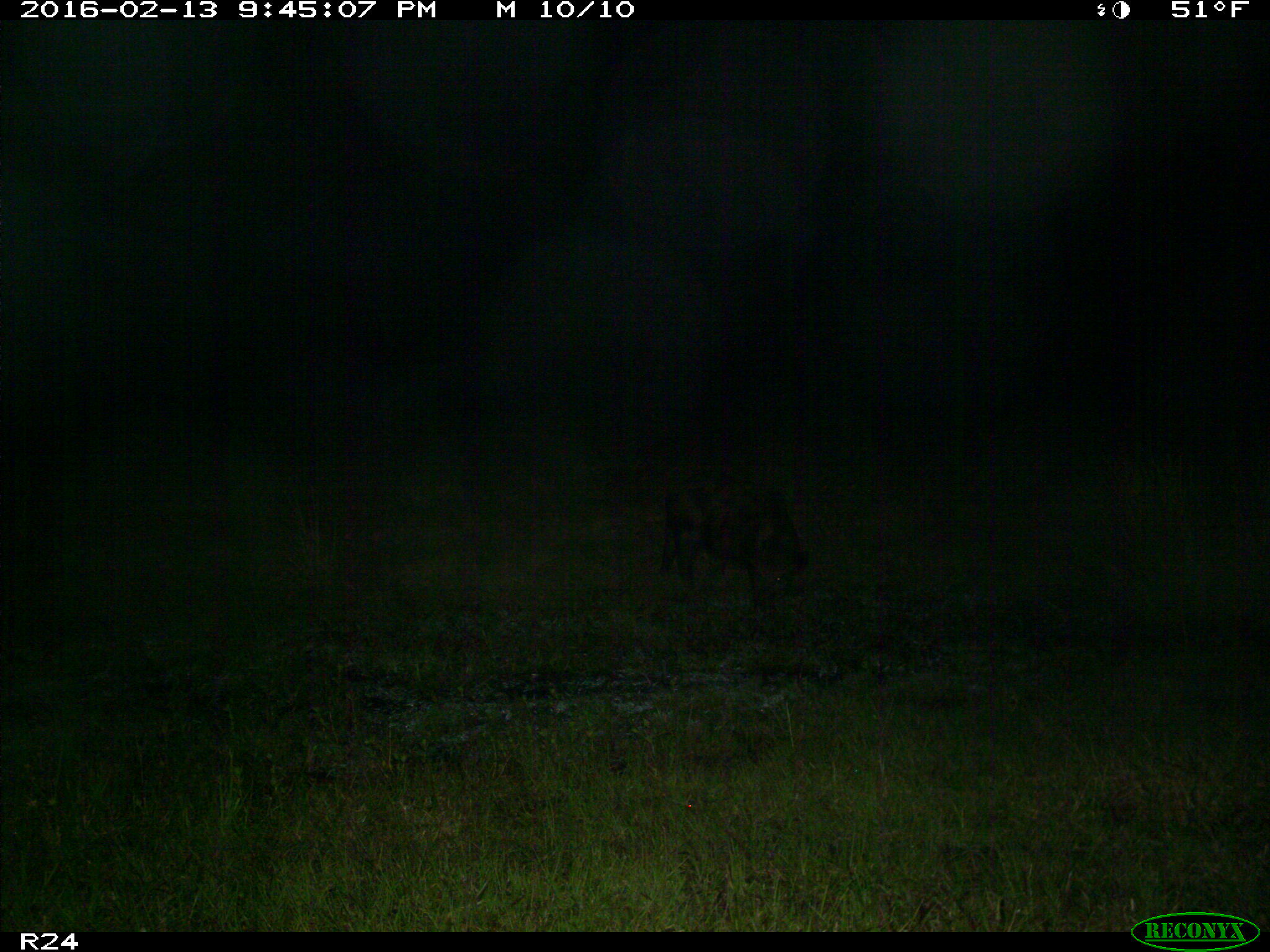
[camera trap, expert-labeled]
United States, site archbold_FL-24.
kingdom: Animalia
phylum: Chordata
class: Mammalia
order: Artiodactyla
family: Suidae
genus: Sus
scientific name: Sus scrofa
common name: wild boar